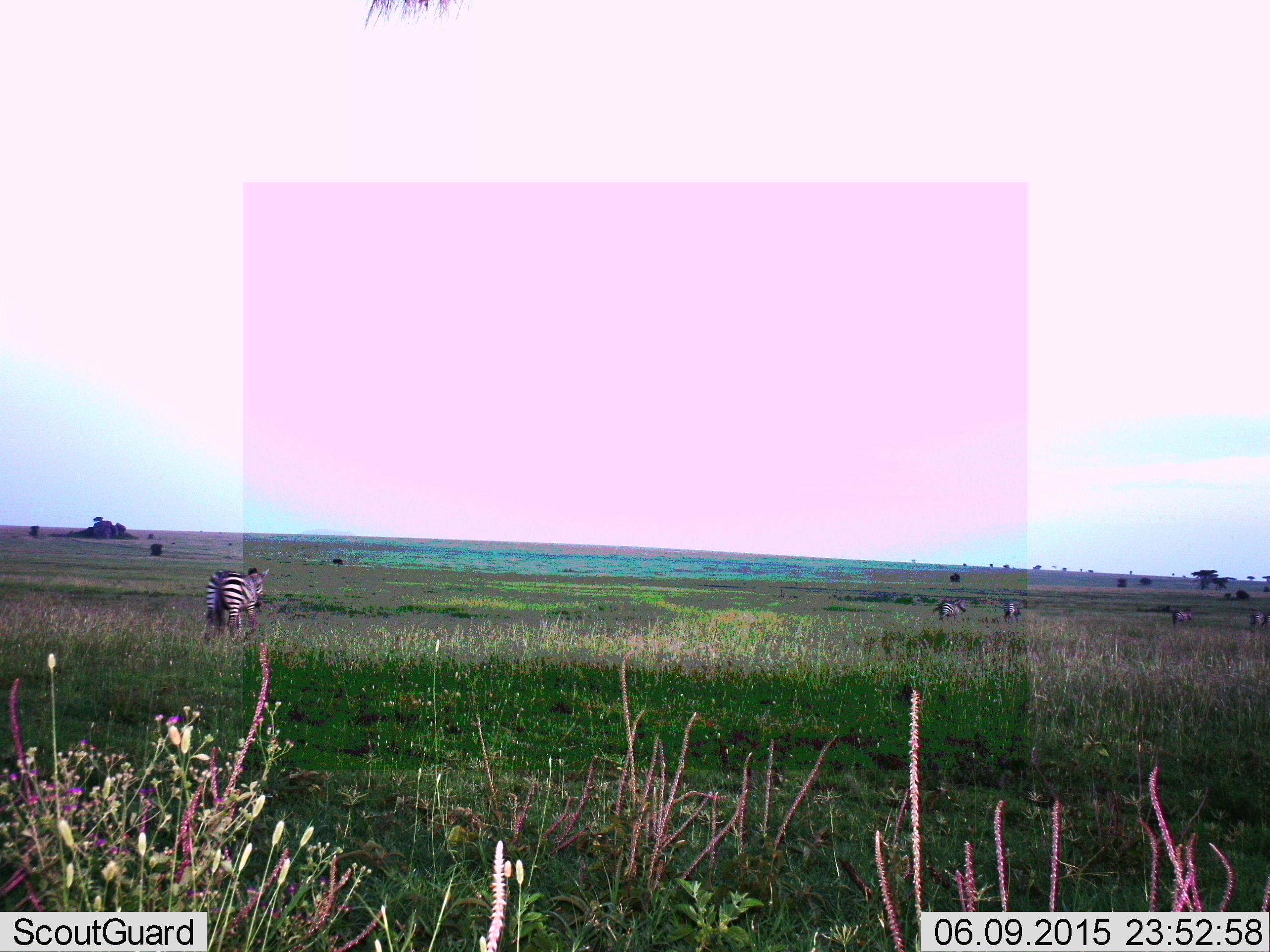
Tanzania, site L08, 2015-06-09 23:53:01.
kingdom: Animalia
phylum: Chordata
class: Mammalia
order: Perissodactyla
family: Equidae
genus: Equus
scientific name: Equus quagga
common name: plains zebra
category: zebra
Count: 5.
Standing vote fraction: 30%.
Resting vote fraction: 0%.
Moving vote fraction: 80%.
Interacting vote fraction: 0%.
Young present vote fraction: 0%.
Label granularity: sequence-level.